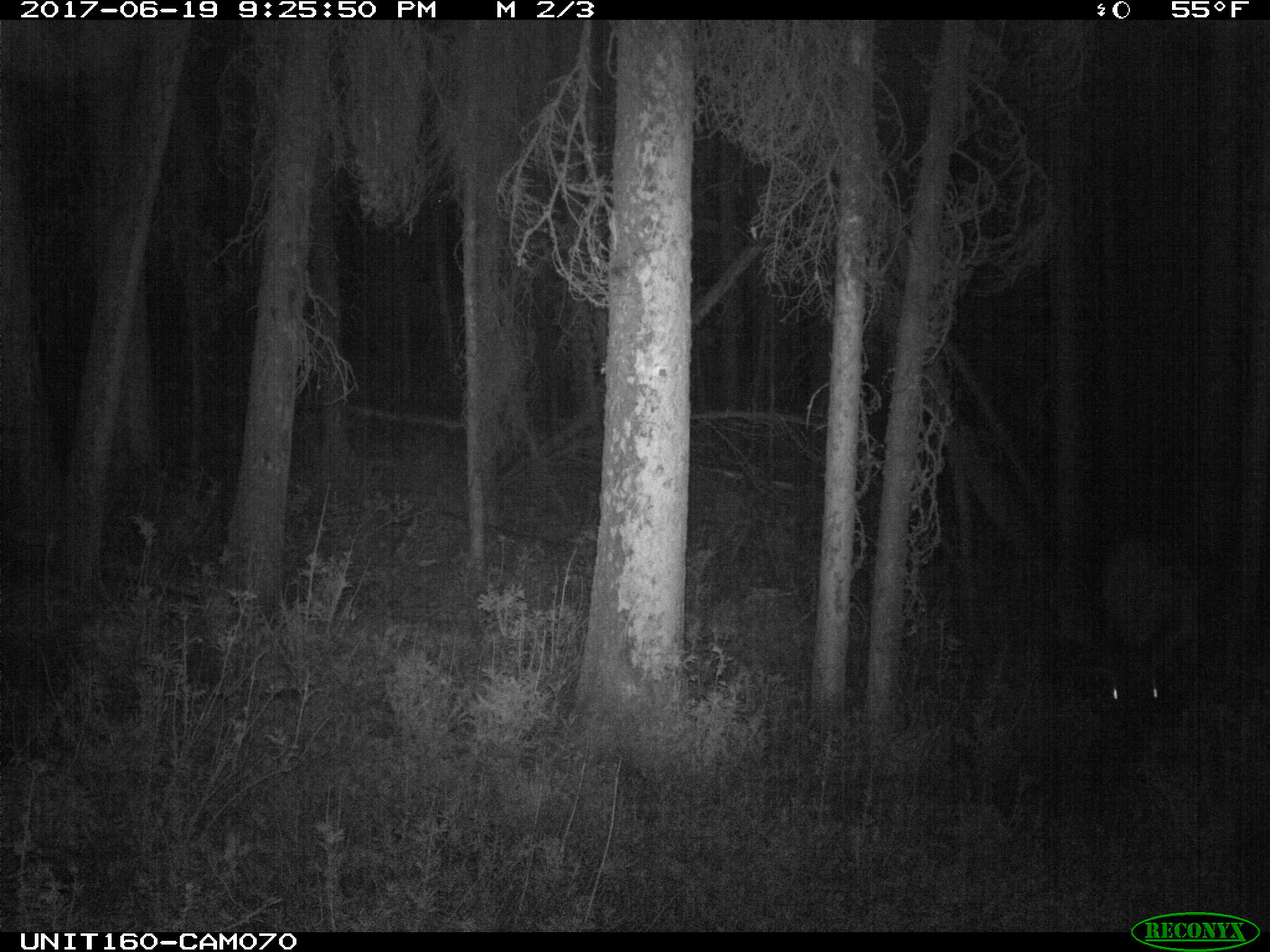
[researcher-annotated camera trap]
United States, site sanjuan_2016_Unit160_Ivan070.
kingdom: Animalia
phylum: Chordata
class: Mammalia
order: Artiodactyla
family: Cervidae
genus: Cervus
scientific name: Cervus elaphus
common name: red deer